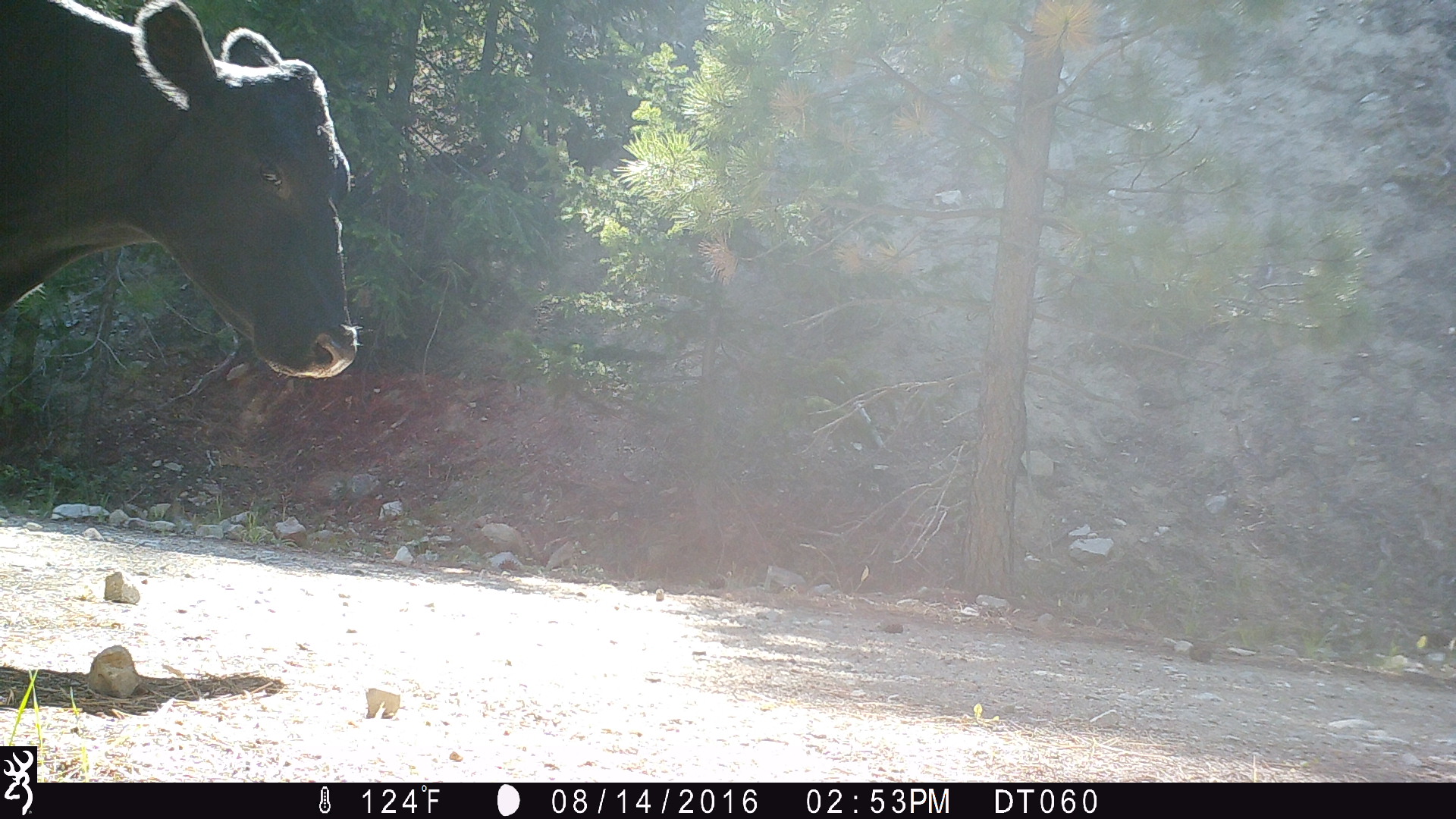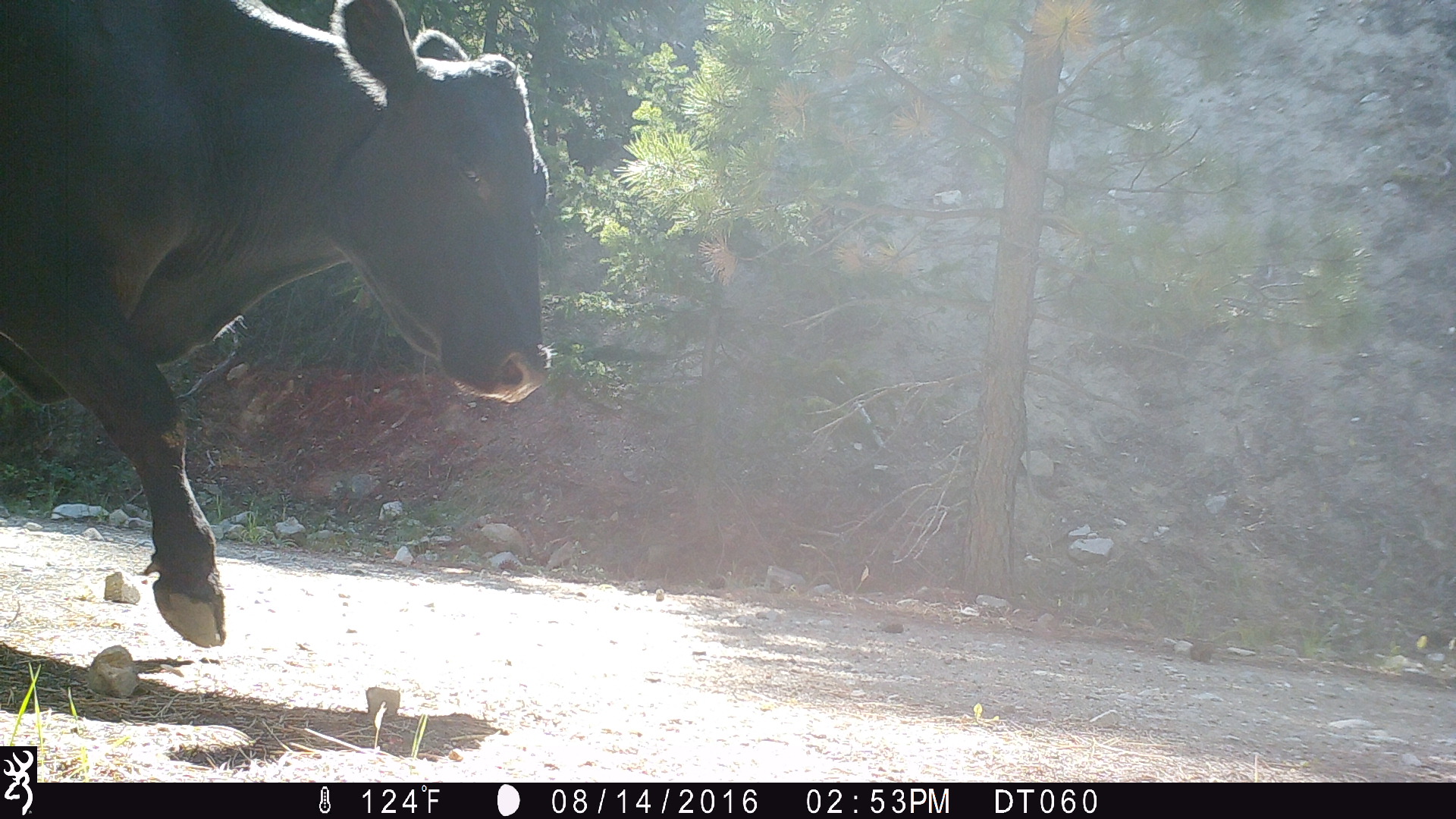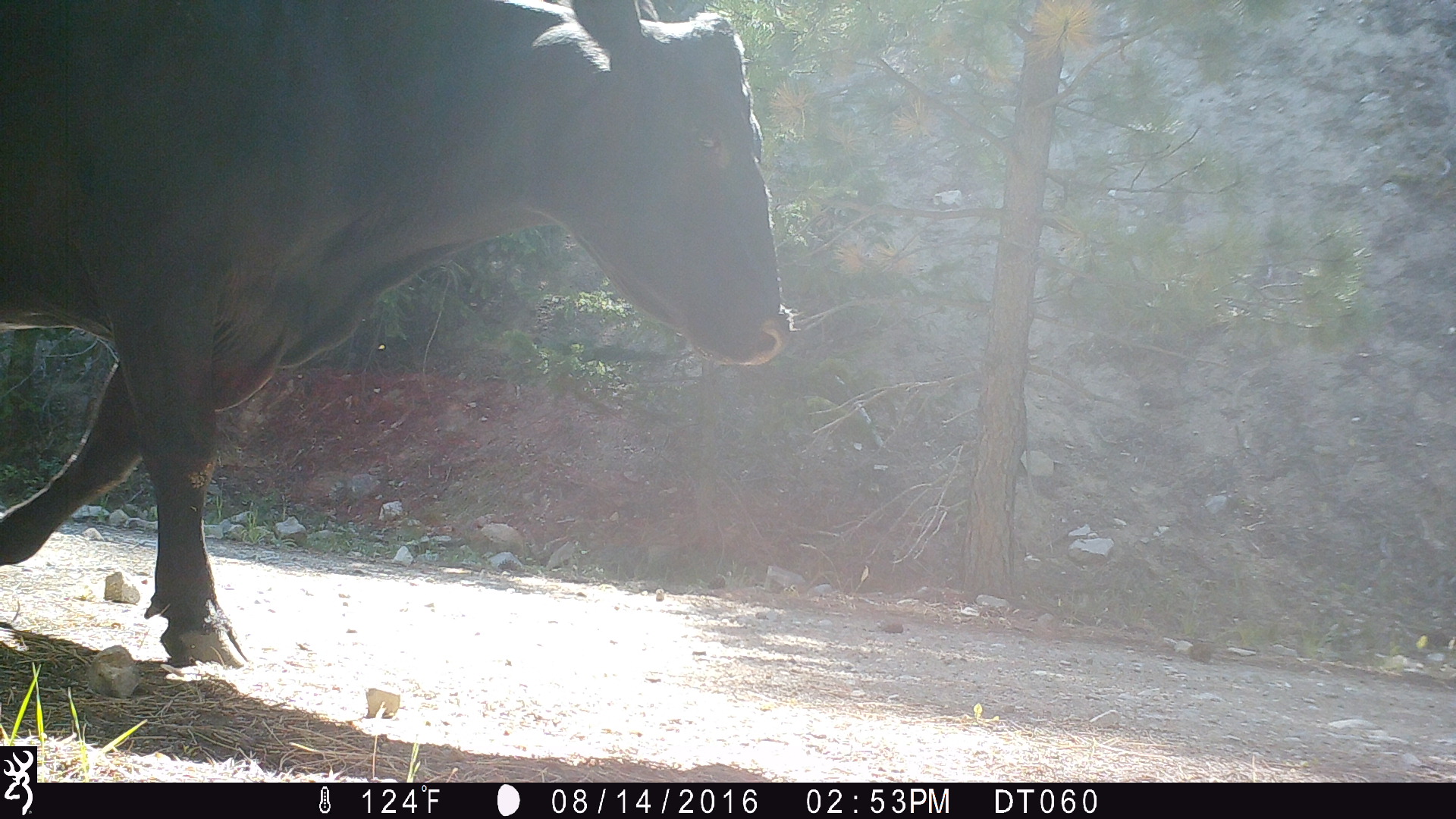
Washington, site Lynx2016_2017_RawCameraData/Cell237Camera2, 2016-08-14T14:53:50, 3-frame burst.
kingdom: Animalia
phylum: Chordata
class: Mammalia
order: Artiodactyla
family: Bovidae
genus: Bos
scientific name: Bos taurus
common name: domestic cattle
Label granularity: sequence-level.